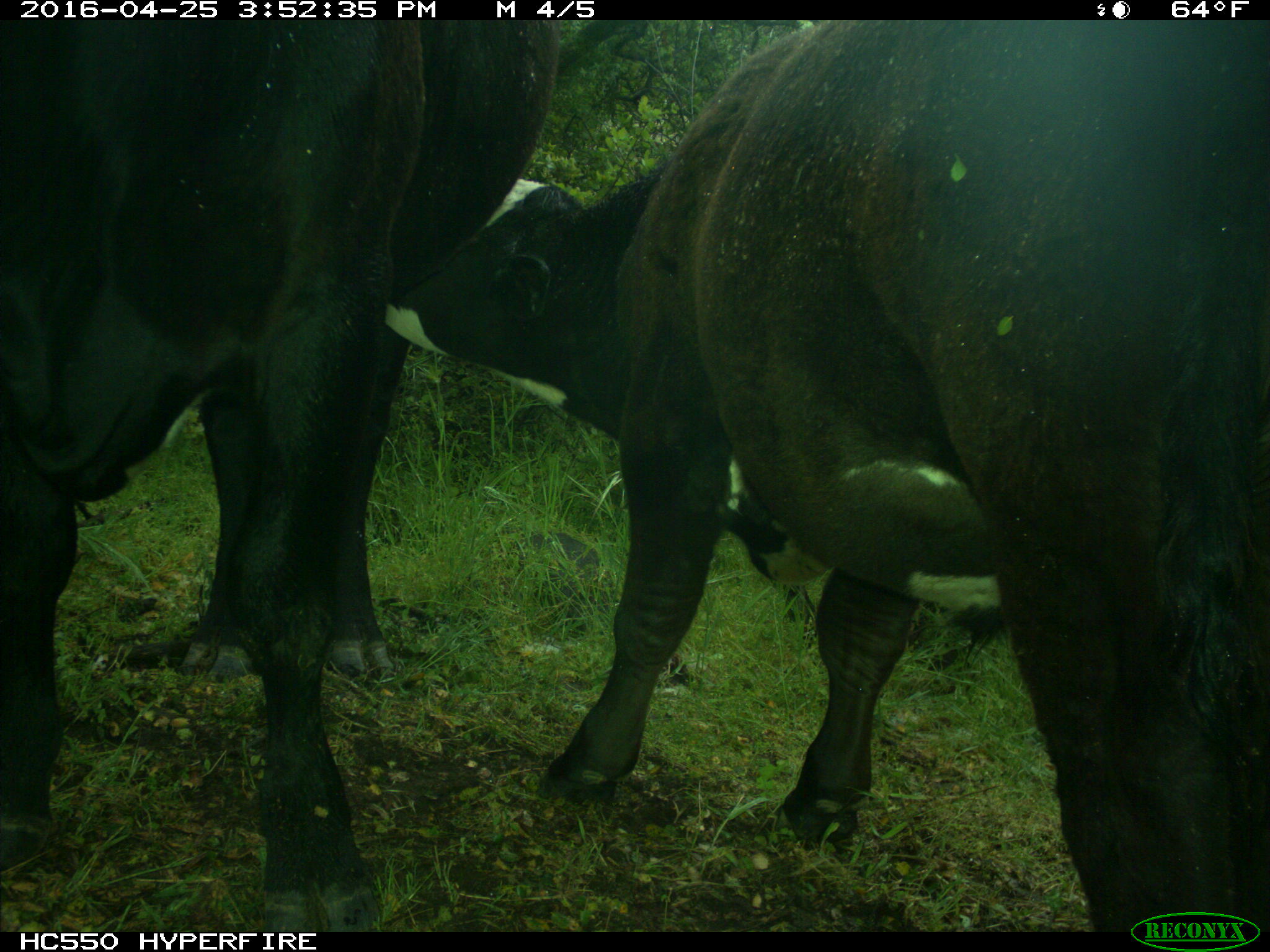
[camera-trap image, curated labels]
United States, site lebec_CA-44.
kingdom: Animalia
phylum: Chordata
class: Mammalia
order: Artiodactyla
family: Bovidae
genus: Bos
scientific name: Bos taurus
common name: domestic cow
Bos taurus (domestic cow).